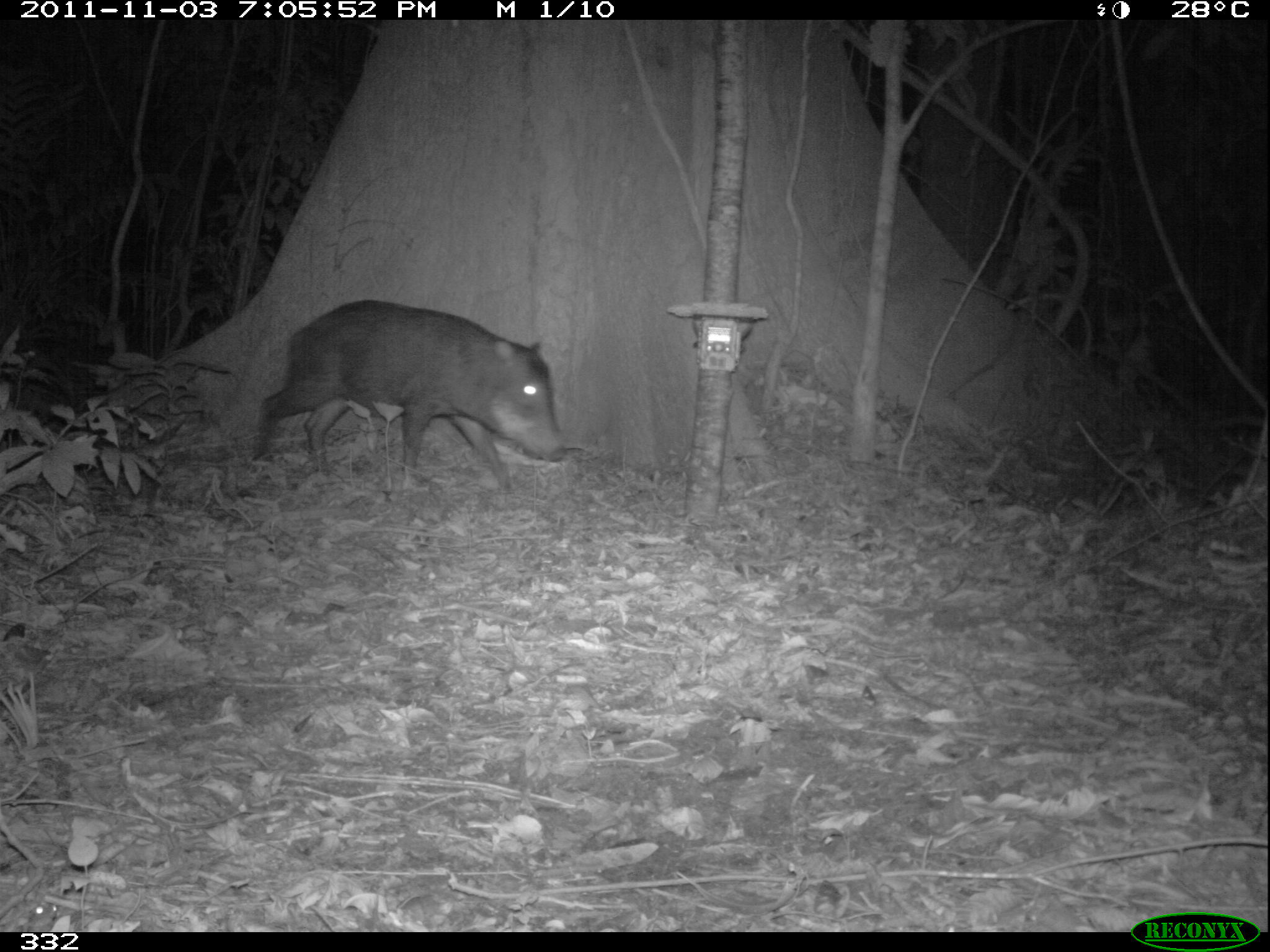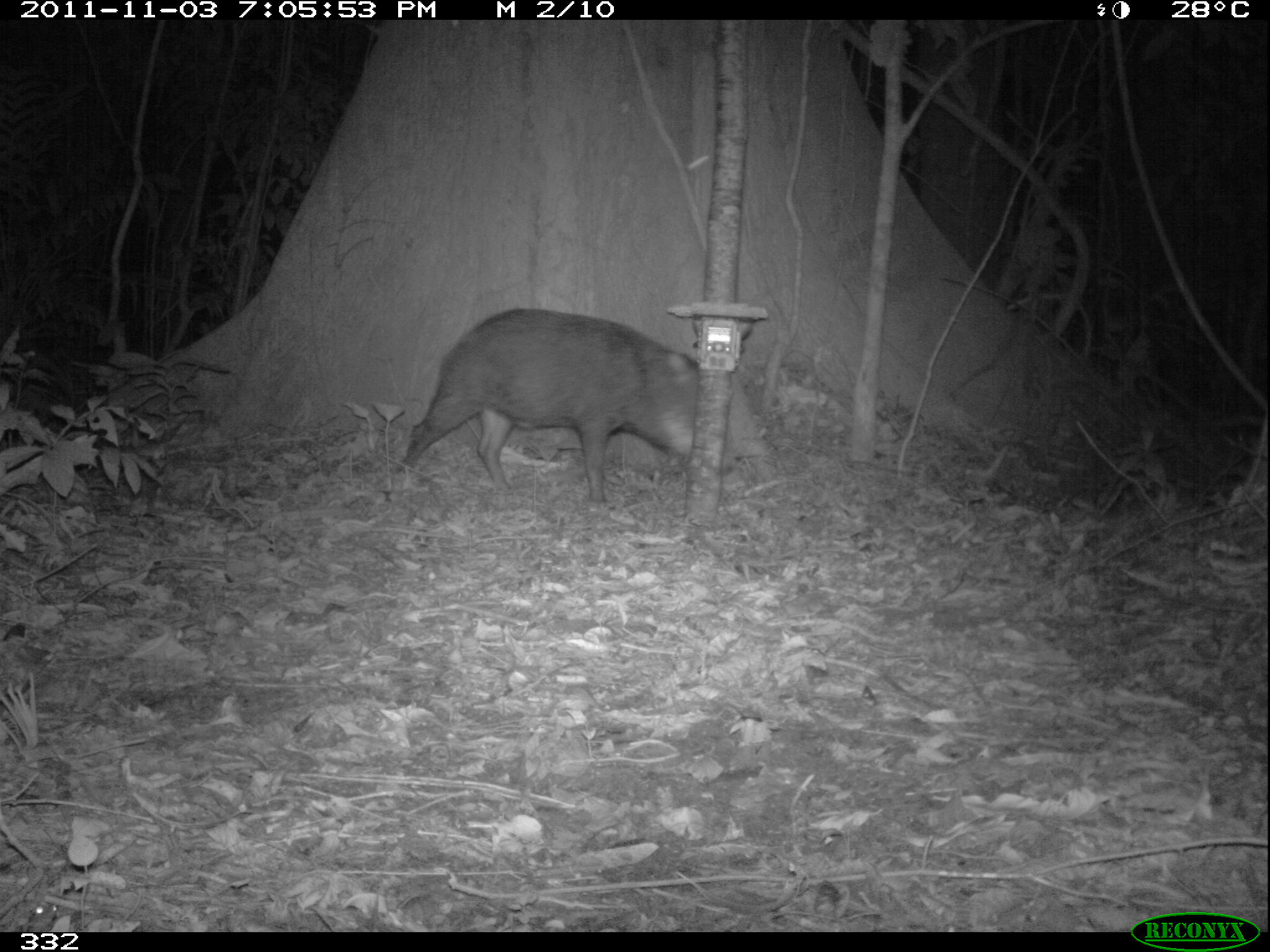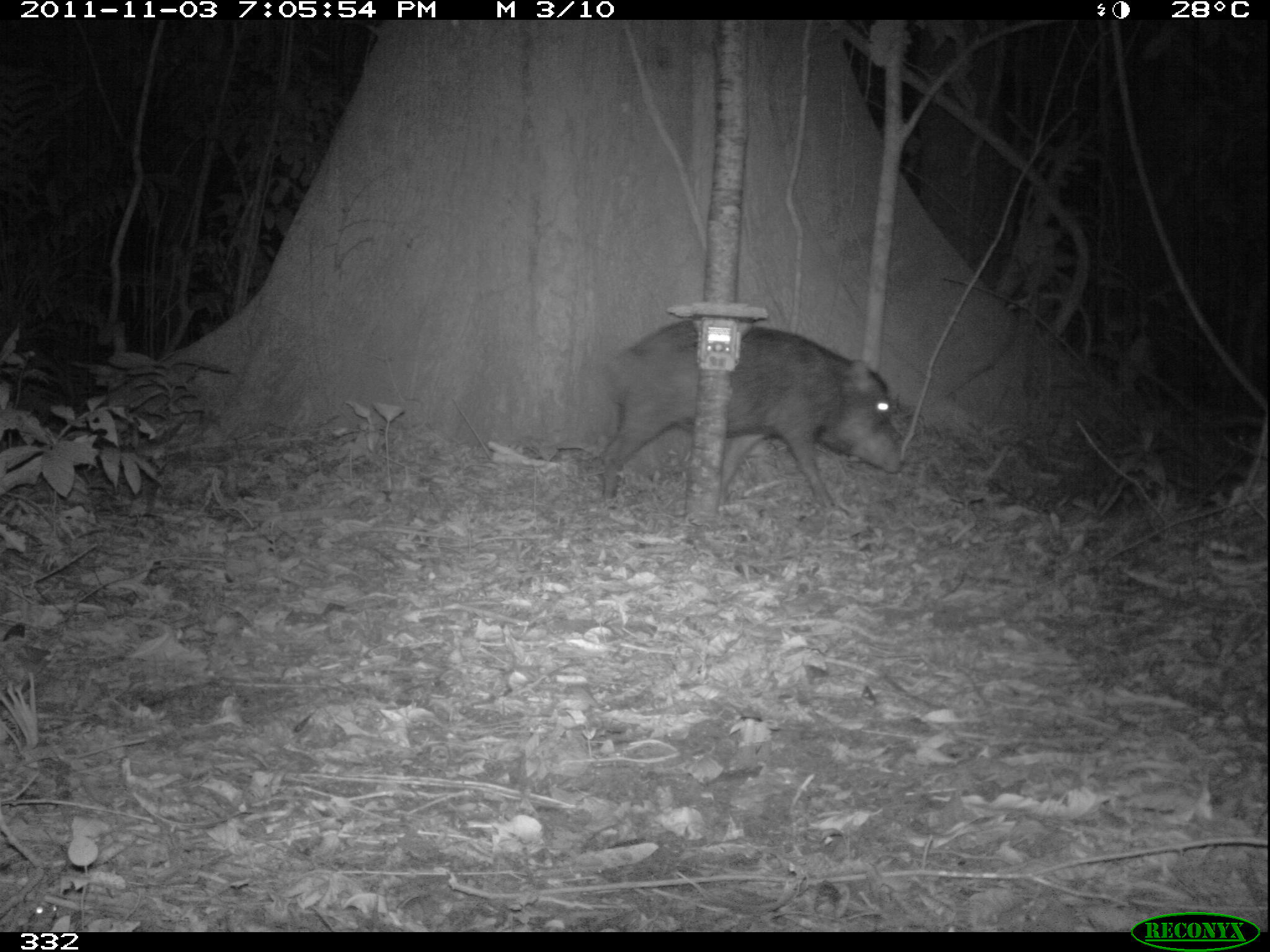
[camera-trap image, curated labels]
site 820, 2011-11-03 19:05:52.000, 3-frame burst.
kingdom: Animalia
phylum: Chordata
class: Mammalia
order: Artiodactyla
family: Tayassuidae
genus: Tayassu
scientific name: Tayassu pecari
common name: white-lipped peccary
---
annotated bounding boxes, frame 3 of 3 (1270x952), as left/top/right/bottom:
tayassu pecari: 597/319/903/517